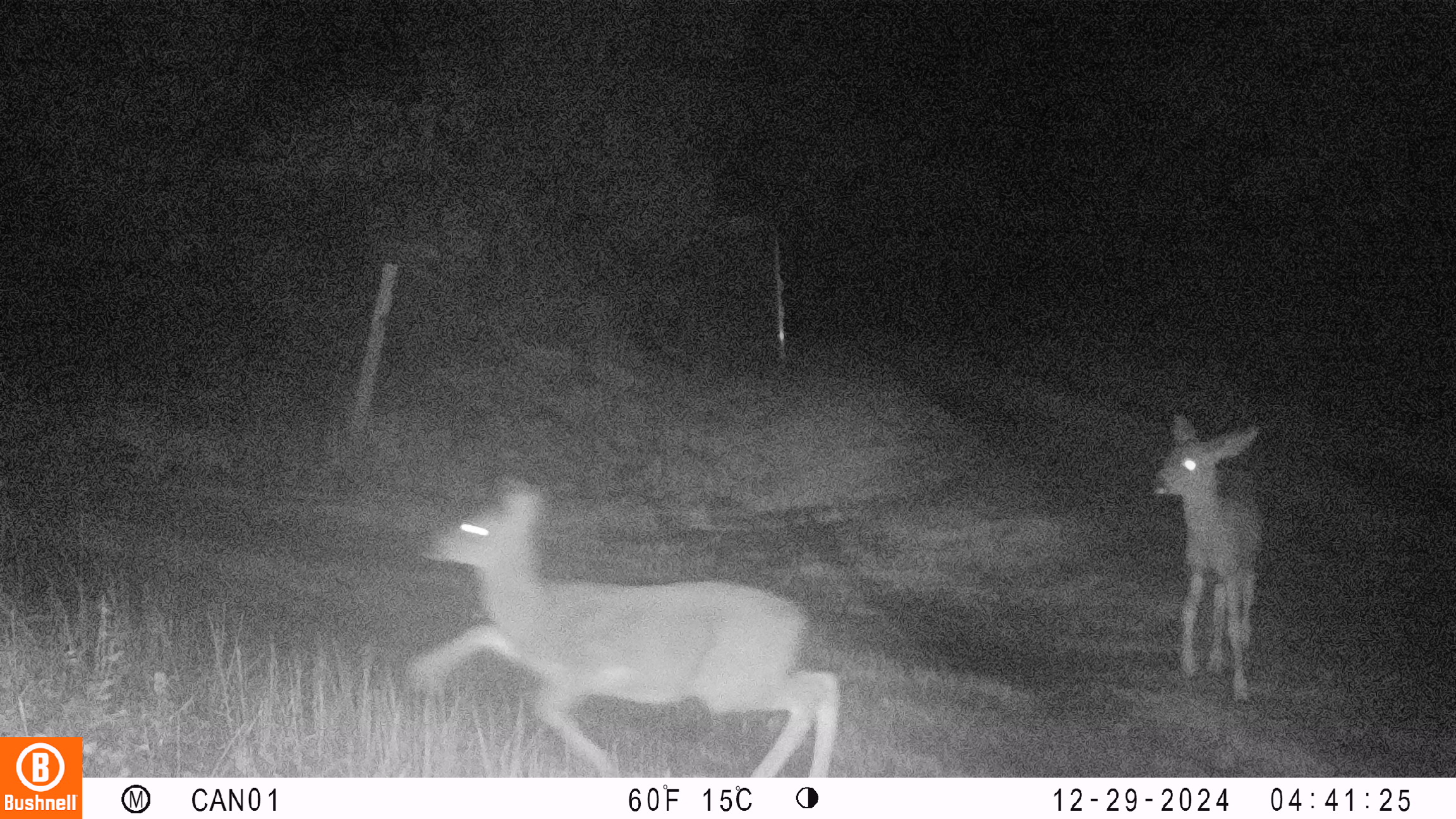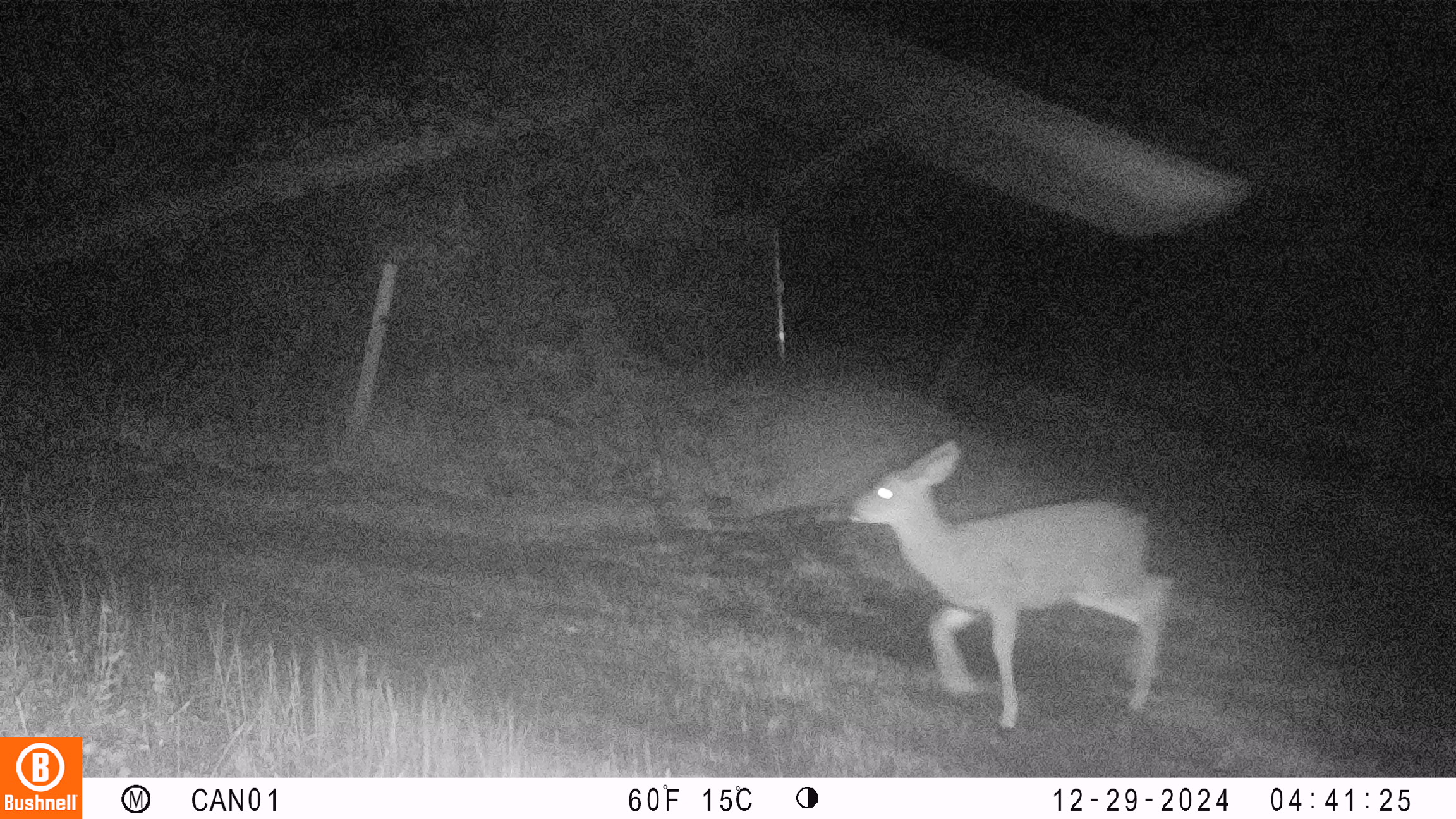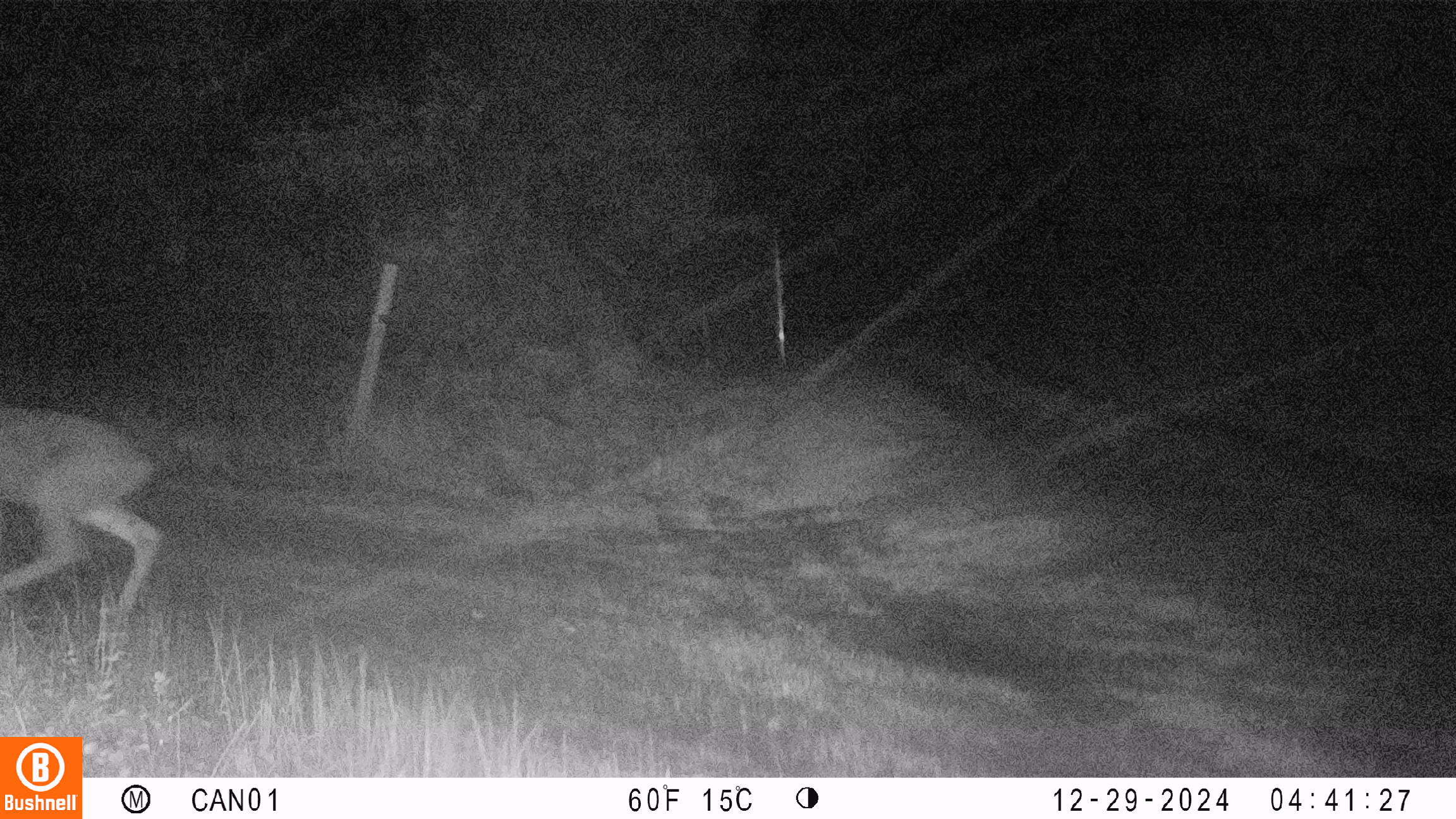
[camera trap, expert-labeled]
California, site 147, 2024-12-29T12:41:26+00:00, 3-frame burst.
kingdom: Animalia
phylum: Chordata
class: Mammalia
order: Artiodactyla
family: Cervidae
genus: Odocoileus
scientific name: Odocoileus hemionus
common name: mule deer